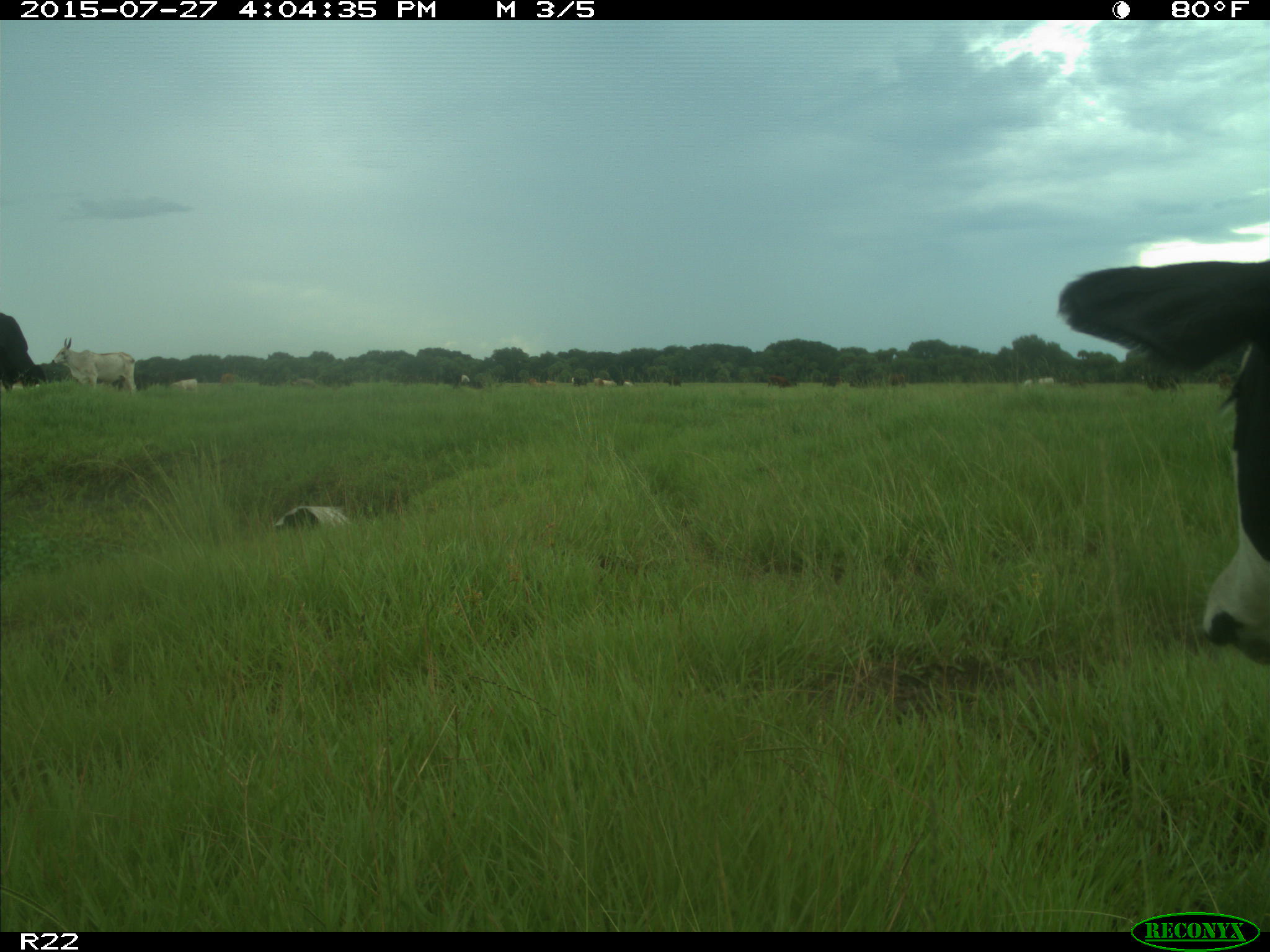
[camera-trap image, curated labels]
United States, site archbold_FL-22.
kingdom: Animalia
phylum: Chordata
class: Mammalia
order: Artiodactyla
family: Bovidae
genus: Bos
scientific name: Bos taurus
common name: domestic cow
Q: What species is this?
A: Bos taurus (domestic cow).